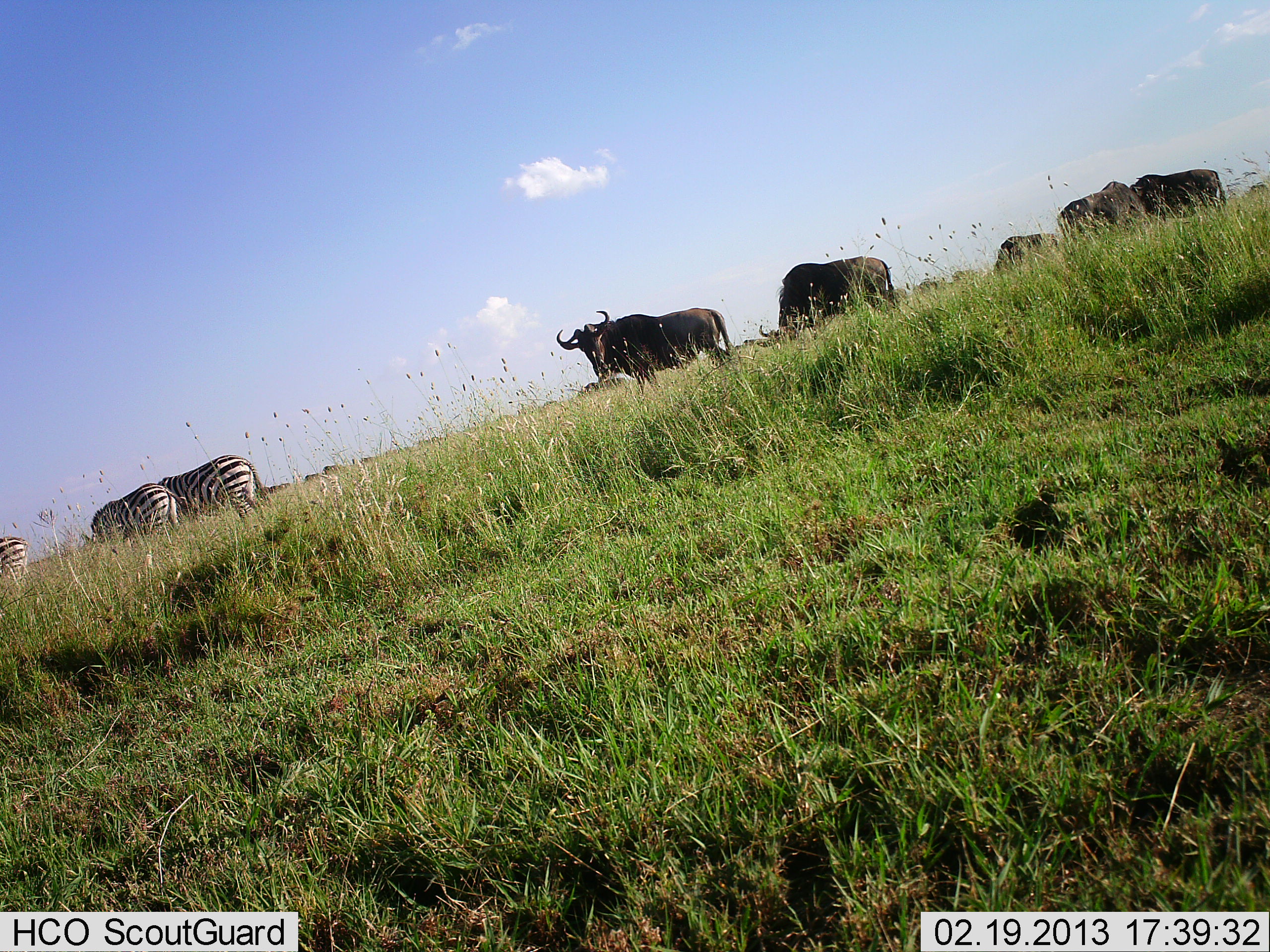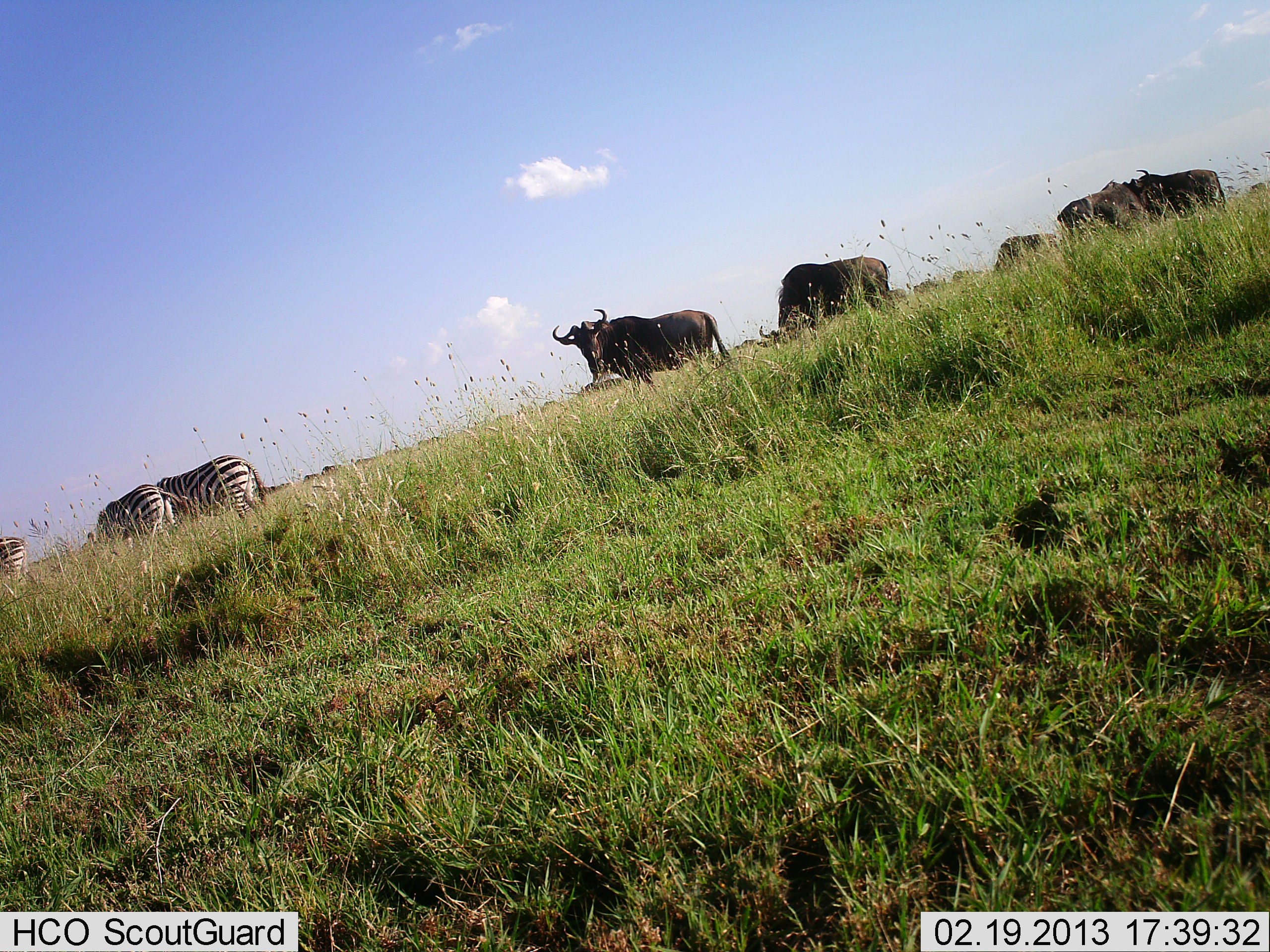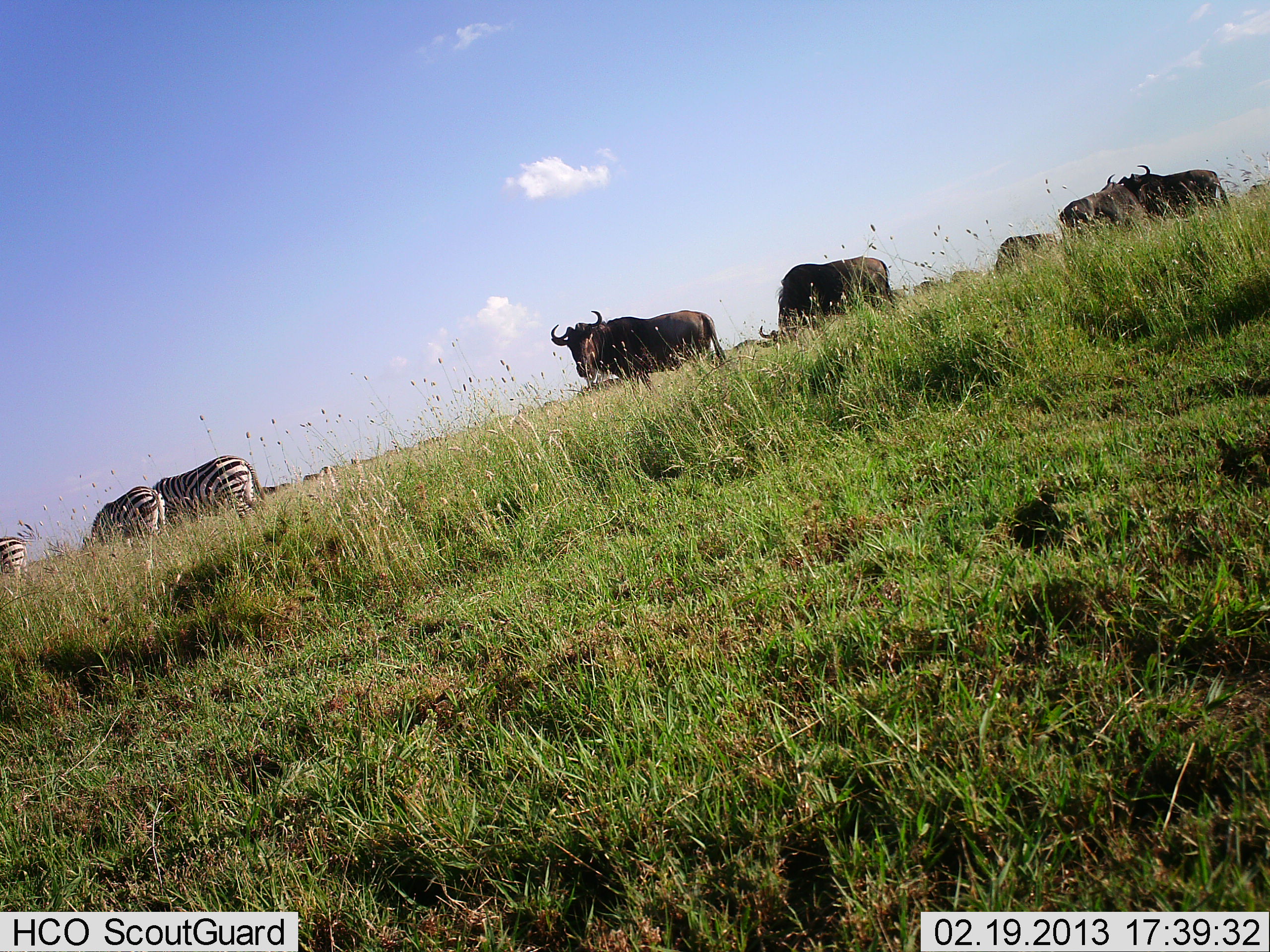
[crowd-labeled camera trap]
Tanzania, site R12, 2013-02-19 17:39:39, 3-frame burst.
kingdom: Animalia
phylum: Chordata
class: Mammalia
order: Artiodactyla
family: Bovidae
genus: Connochaetes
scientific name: Connochaetes taurinus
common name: blue wildebeest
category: wildebeest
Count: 11-50.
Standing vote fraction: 87%.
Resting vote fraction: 7%.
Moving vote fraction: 7%.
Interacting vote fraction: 0%.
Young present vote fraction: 0%.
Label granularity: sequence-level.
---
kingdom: Animalia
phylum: Chordata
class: Mammalia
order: Perissodactyla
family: Equidae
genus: Equus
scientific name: Equus quagga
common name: plains zebra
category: zebra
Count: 3.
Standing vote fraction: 56%.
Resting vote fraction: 0%.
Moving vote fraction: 19%.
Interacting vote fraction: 0%.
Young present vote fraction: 0%.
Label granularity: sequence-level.